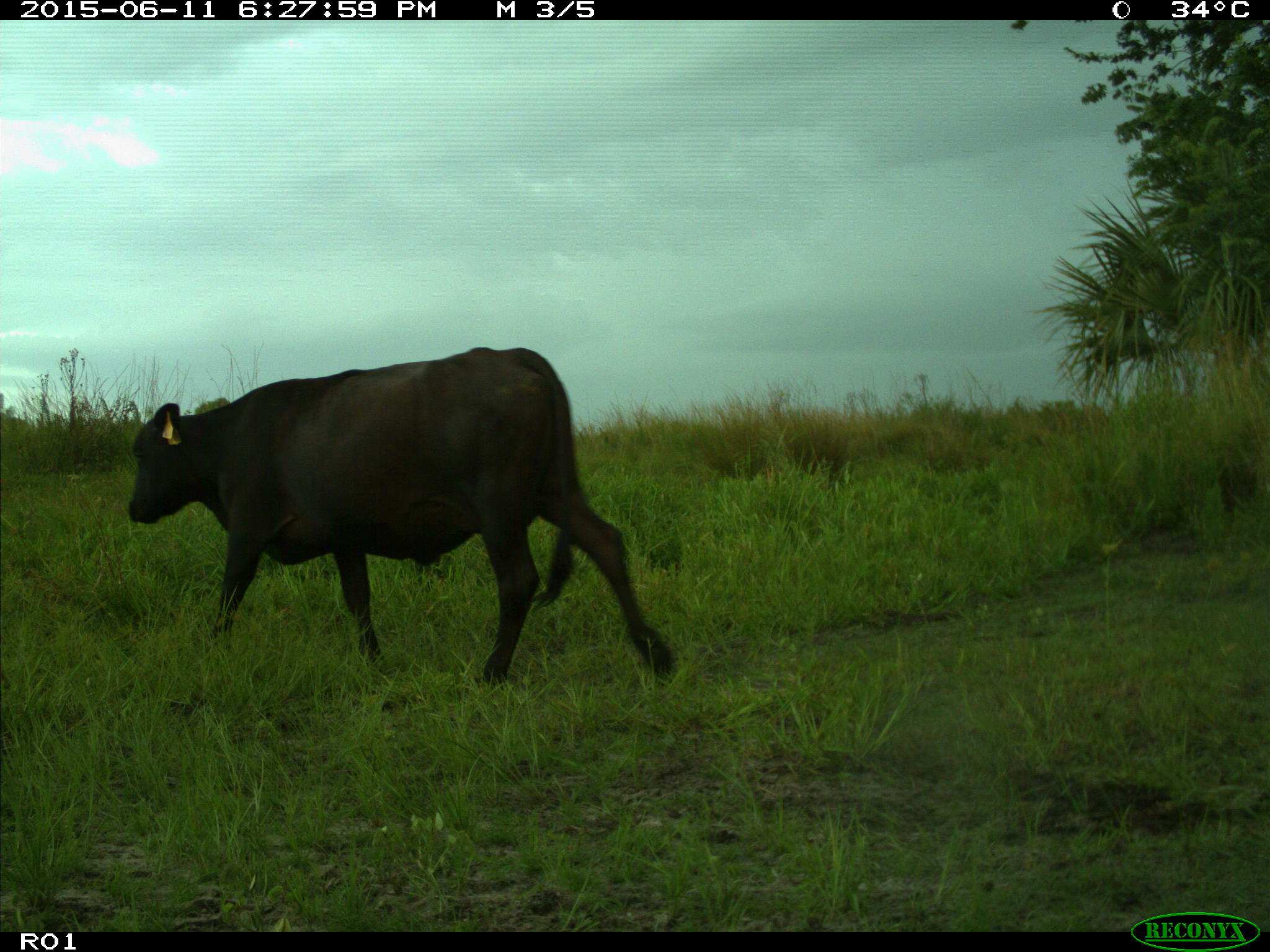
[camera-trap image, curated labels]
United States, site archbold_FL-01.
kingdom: Animalia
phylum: Chordata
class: Mammalia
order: Artiodactyla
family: Bovidae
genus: Bos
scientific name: Bos taurus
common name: domestic cow